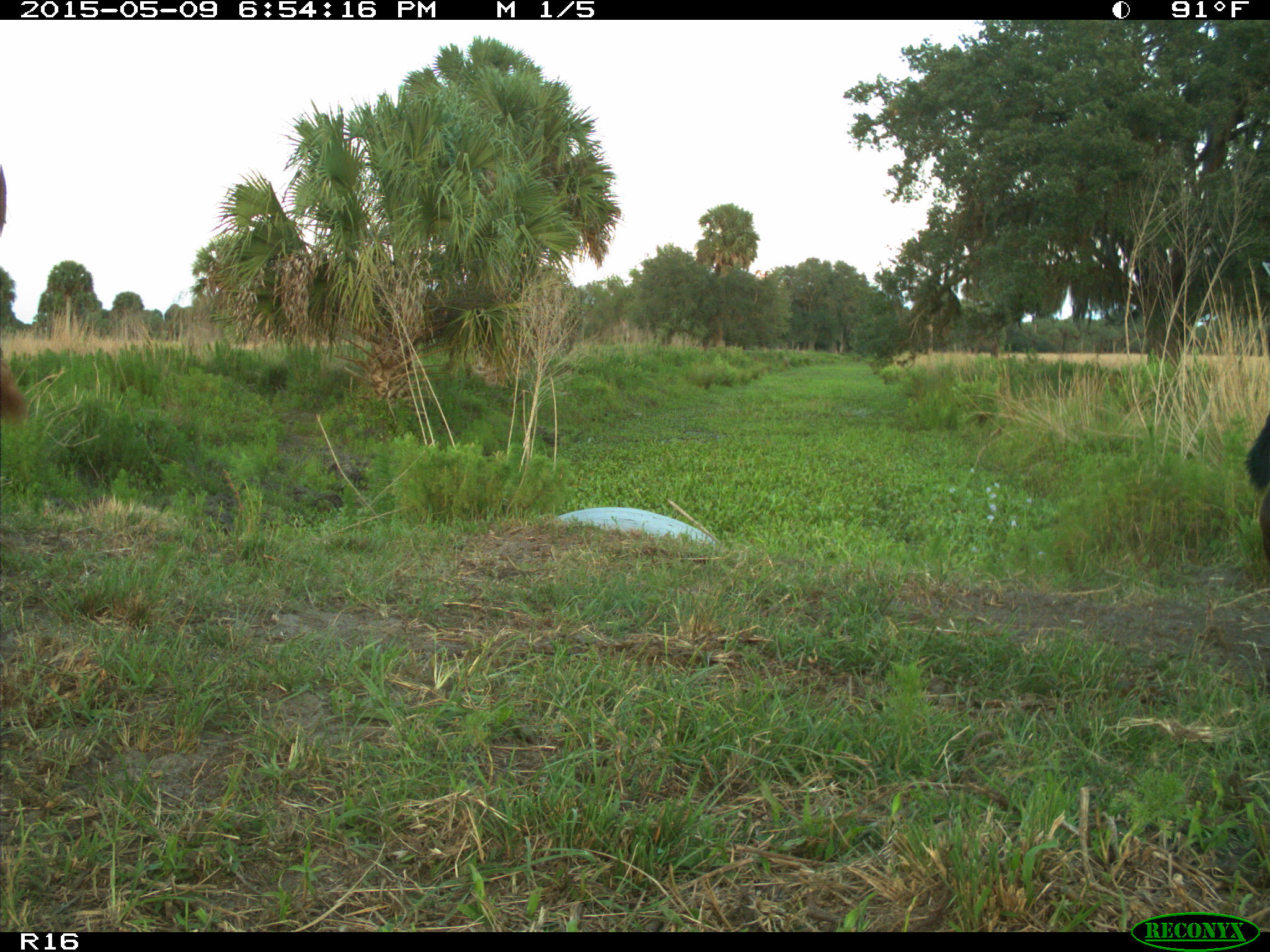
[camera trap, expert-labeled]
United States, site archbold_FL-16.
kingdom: Animalia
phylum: Chordata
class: Mammalia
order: Artiodactyla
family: Bovidae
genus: Bos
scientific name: Bos taurus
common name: domestic cow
Bos taurus (domestic cow).